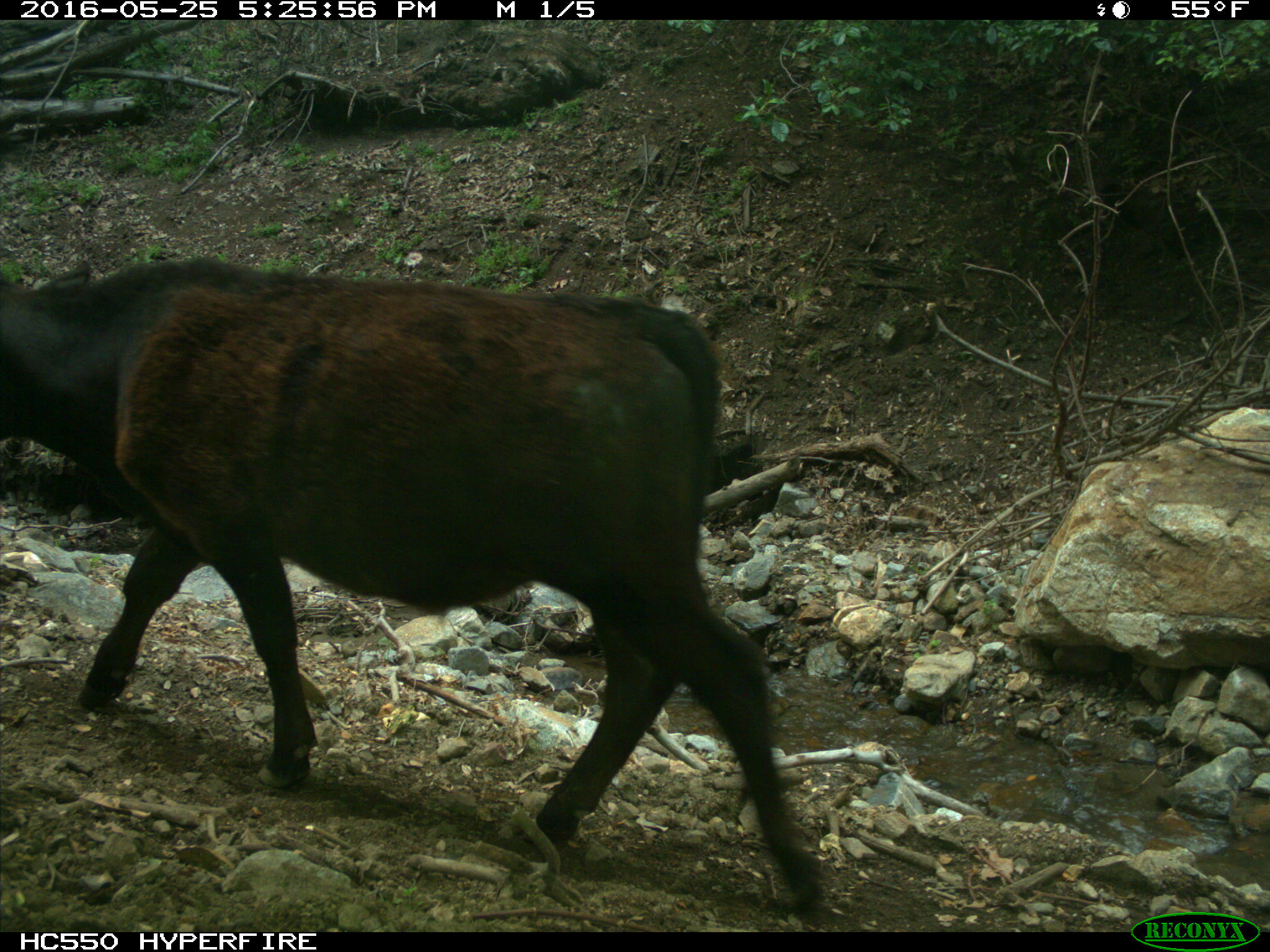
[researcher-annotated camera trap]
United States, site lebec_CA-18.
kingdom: Animalia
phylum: Chordata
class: Mammalia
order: Artiodactyla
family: Bovidae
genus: Bos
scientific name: Bos taurus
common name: domestic cow